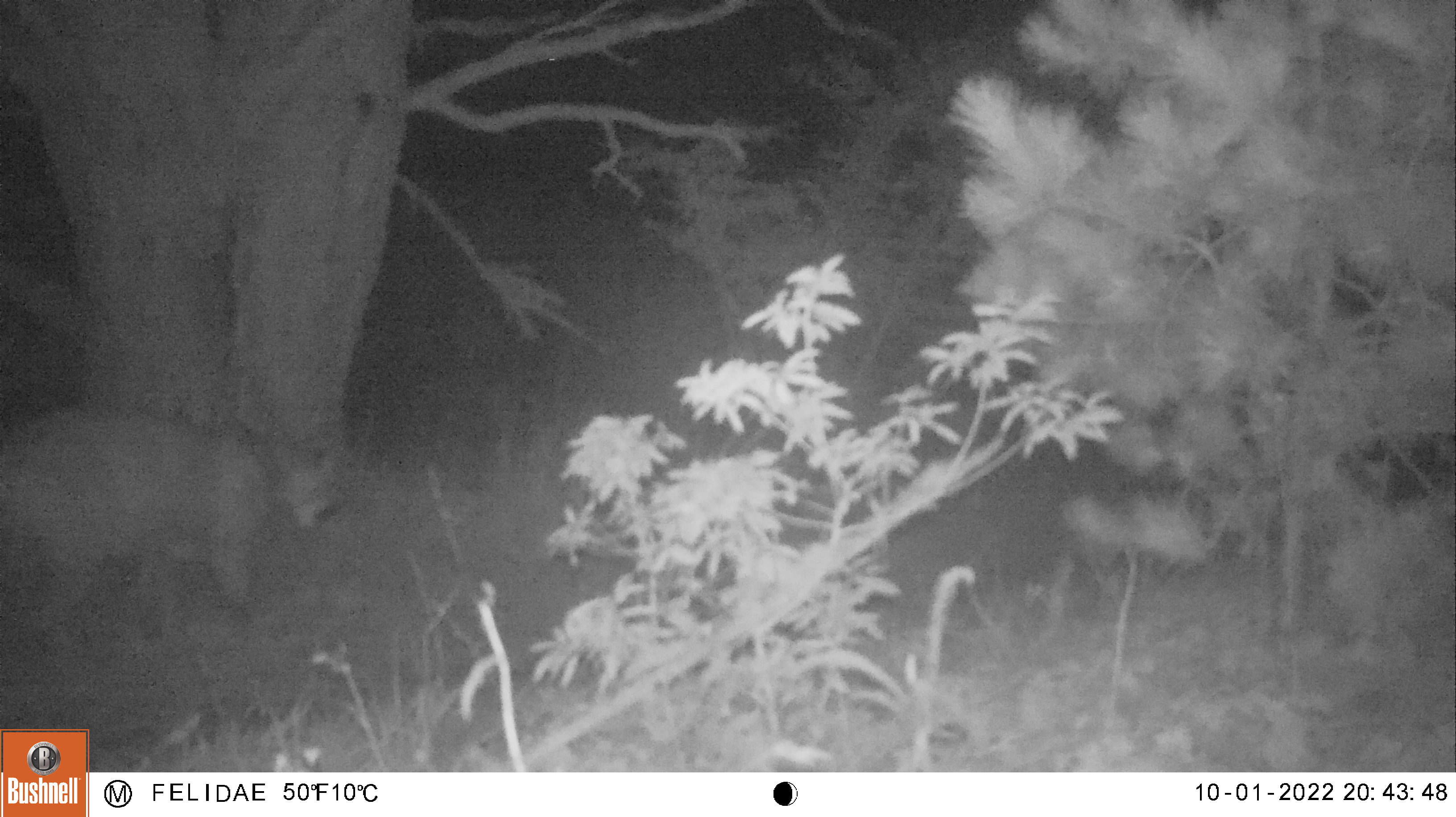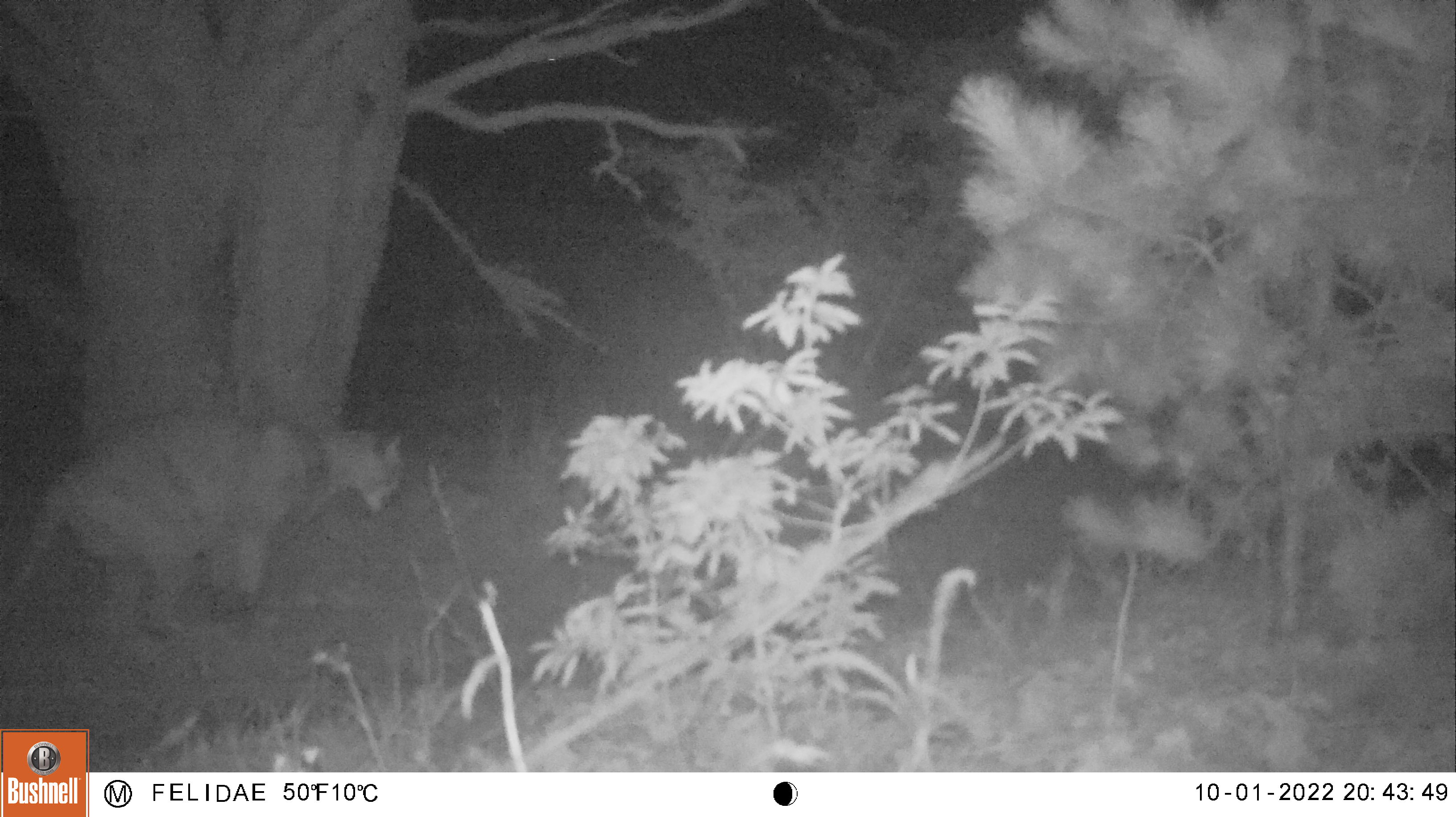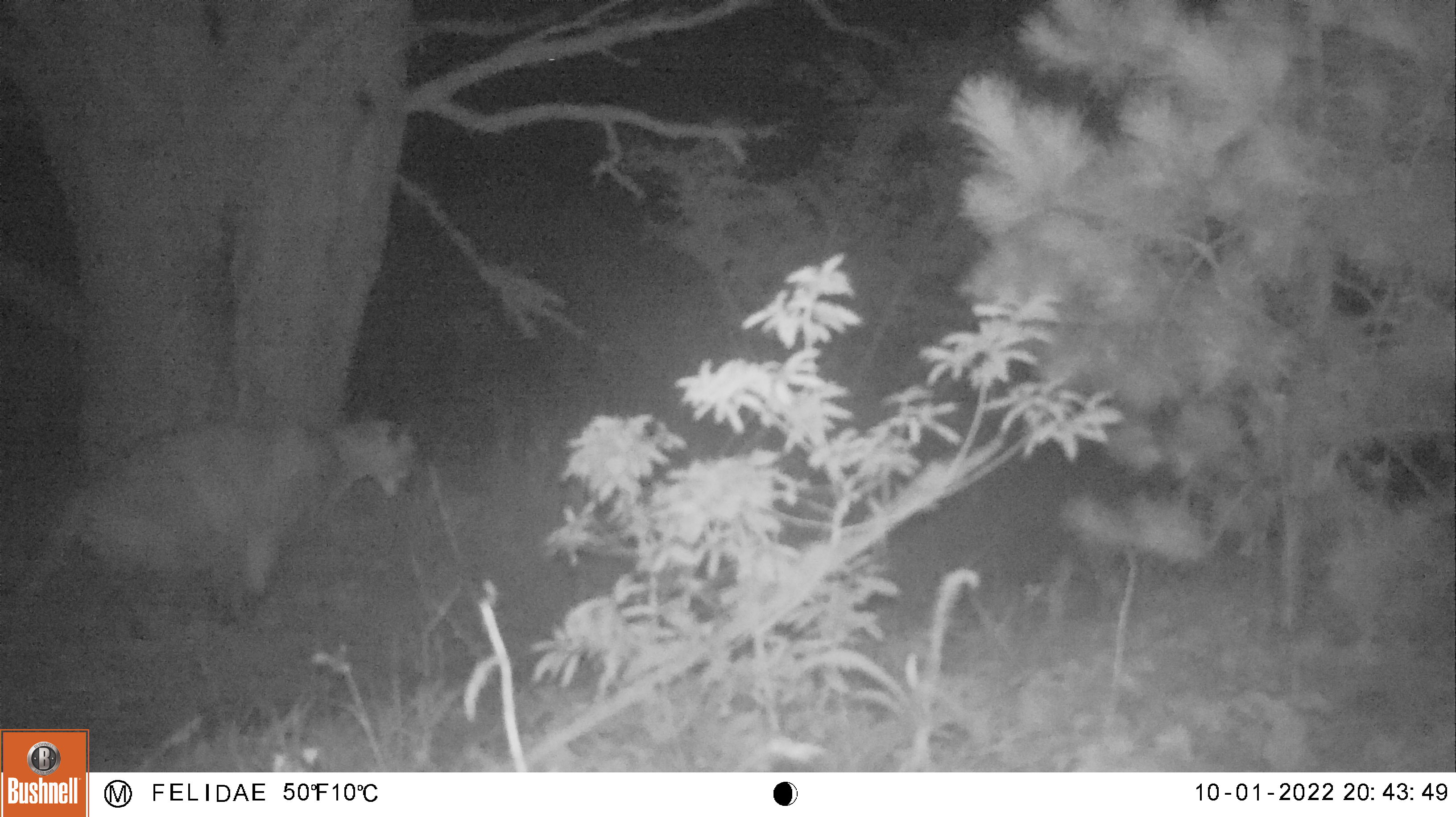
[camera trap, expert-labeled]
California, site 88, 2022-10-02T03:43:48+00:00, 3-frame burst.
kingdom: Animalia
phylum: Chordata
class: Mammalia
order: Carnivora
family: Felidae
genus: Puma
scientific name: Puma concolor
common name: puma